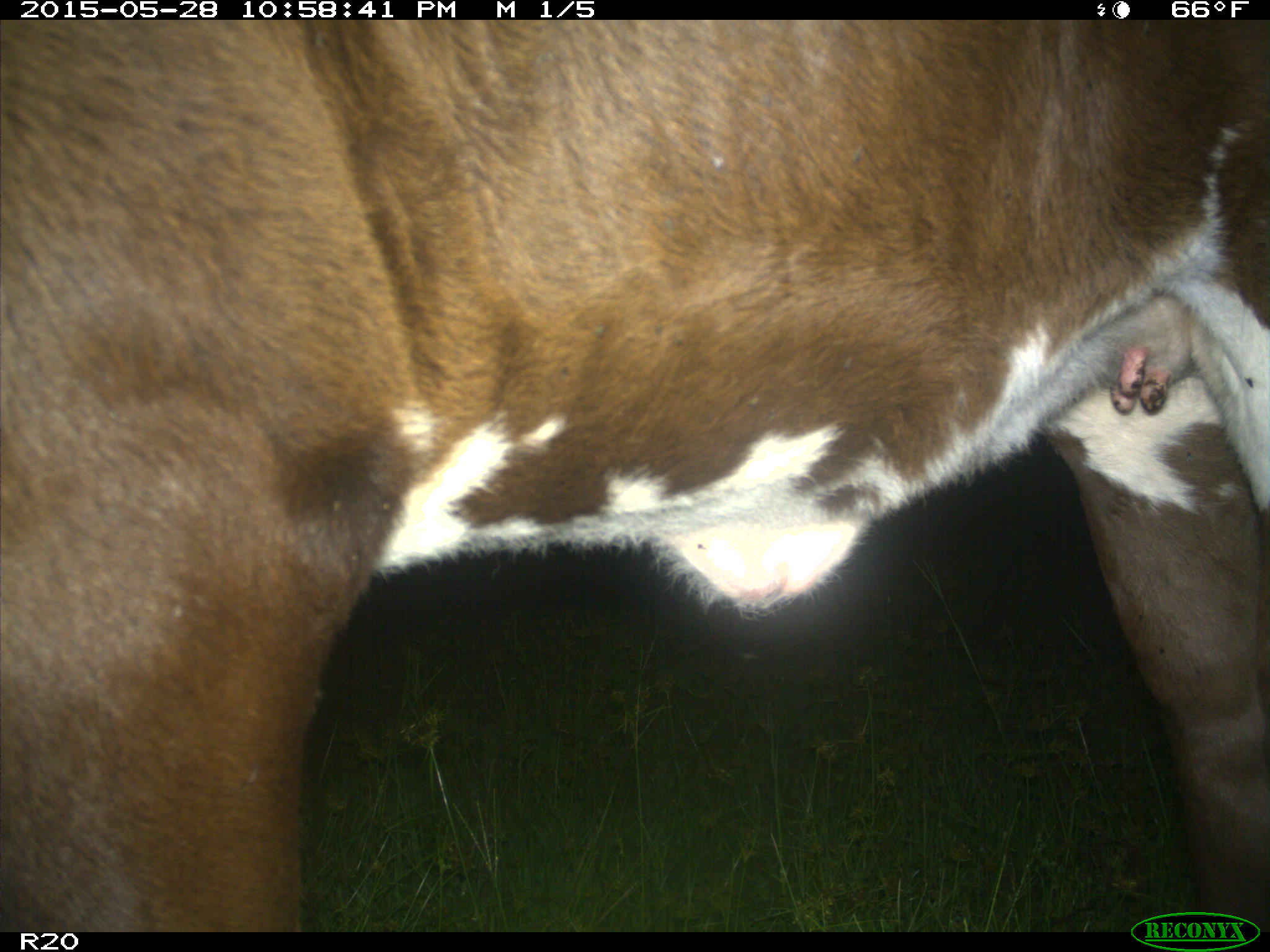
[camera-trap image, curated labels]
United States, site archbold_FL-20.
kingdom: Animalia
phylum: Chordata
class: Mammalia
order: Artiodactyla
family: Bovidae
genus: Bos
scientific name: Bos taurus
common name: domestic cow